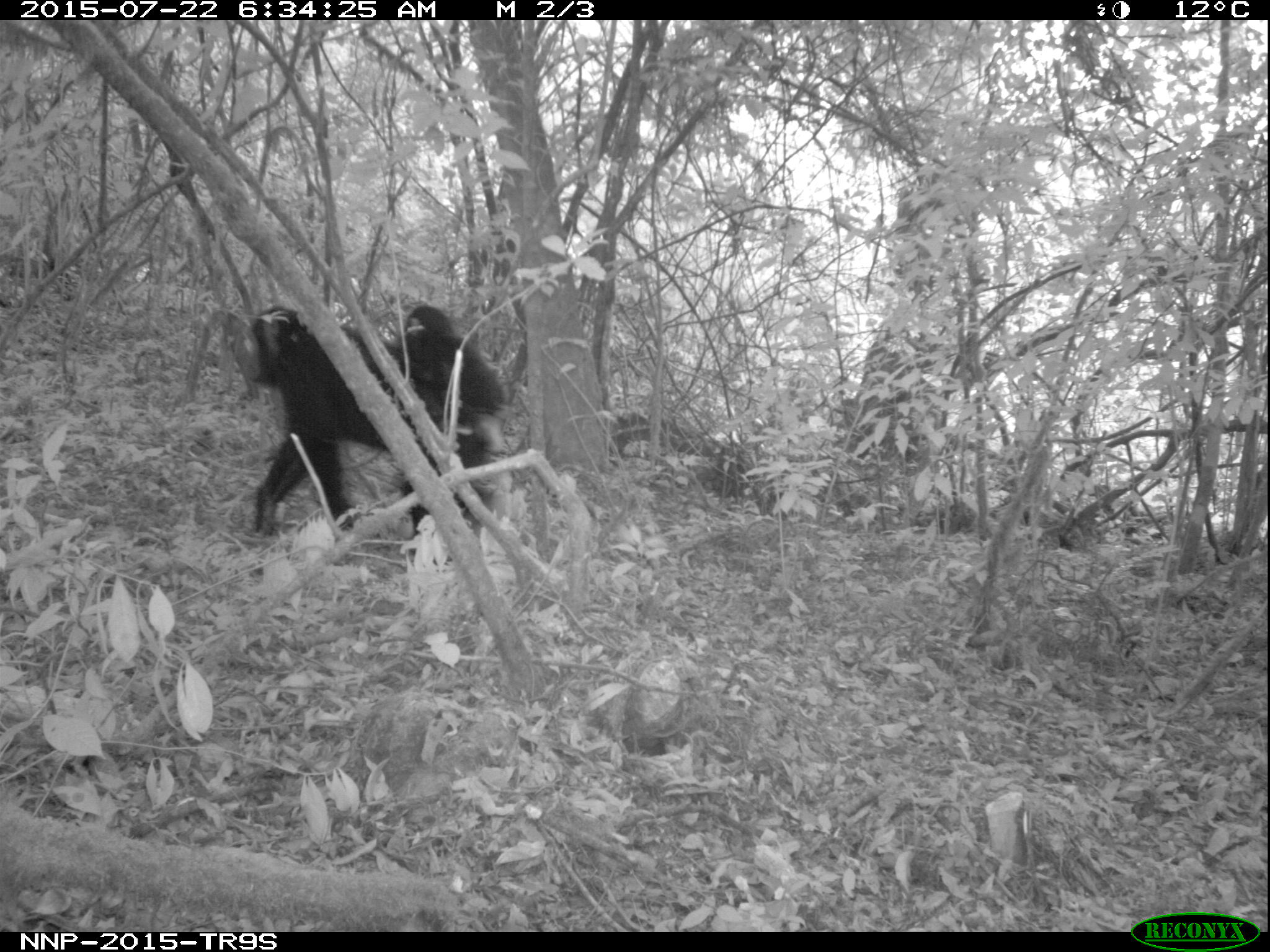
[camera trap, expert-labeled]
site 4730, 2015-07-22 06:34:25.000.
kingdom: Animalia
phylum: Chordata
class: Mammalia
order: Primates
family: Hominidae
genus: Pan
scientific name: Pan troglodytes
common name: chimpanzee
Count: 2.